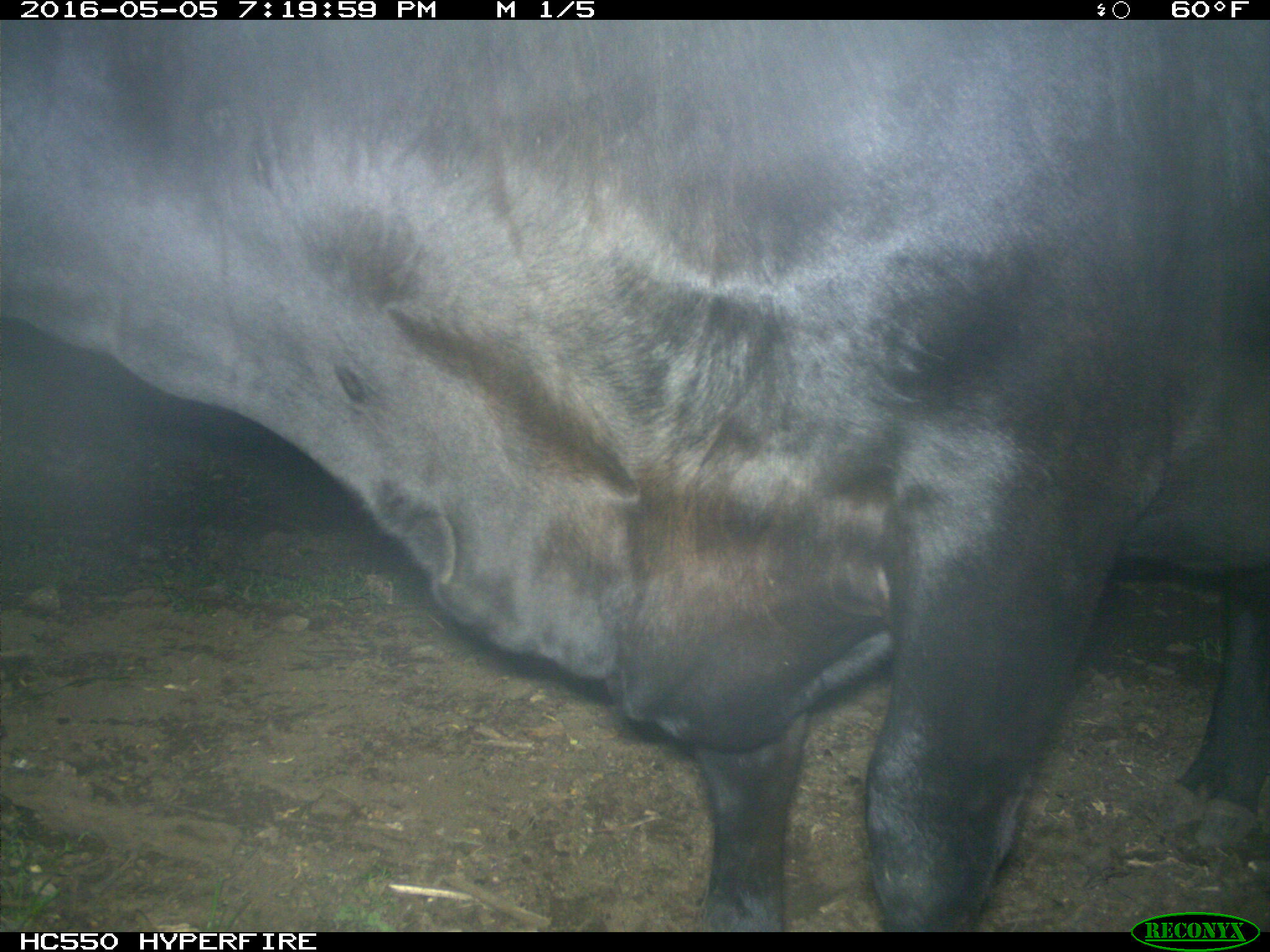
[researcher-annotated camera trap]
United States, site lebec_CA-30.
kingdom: Animalia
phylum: Chordata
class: Mammalia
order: Artiodactyla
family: Bovidae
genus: Bos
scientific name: Bos taurus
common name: domestic cow